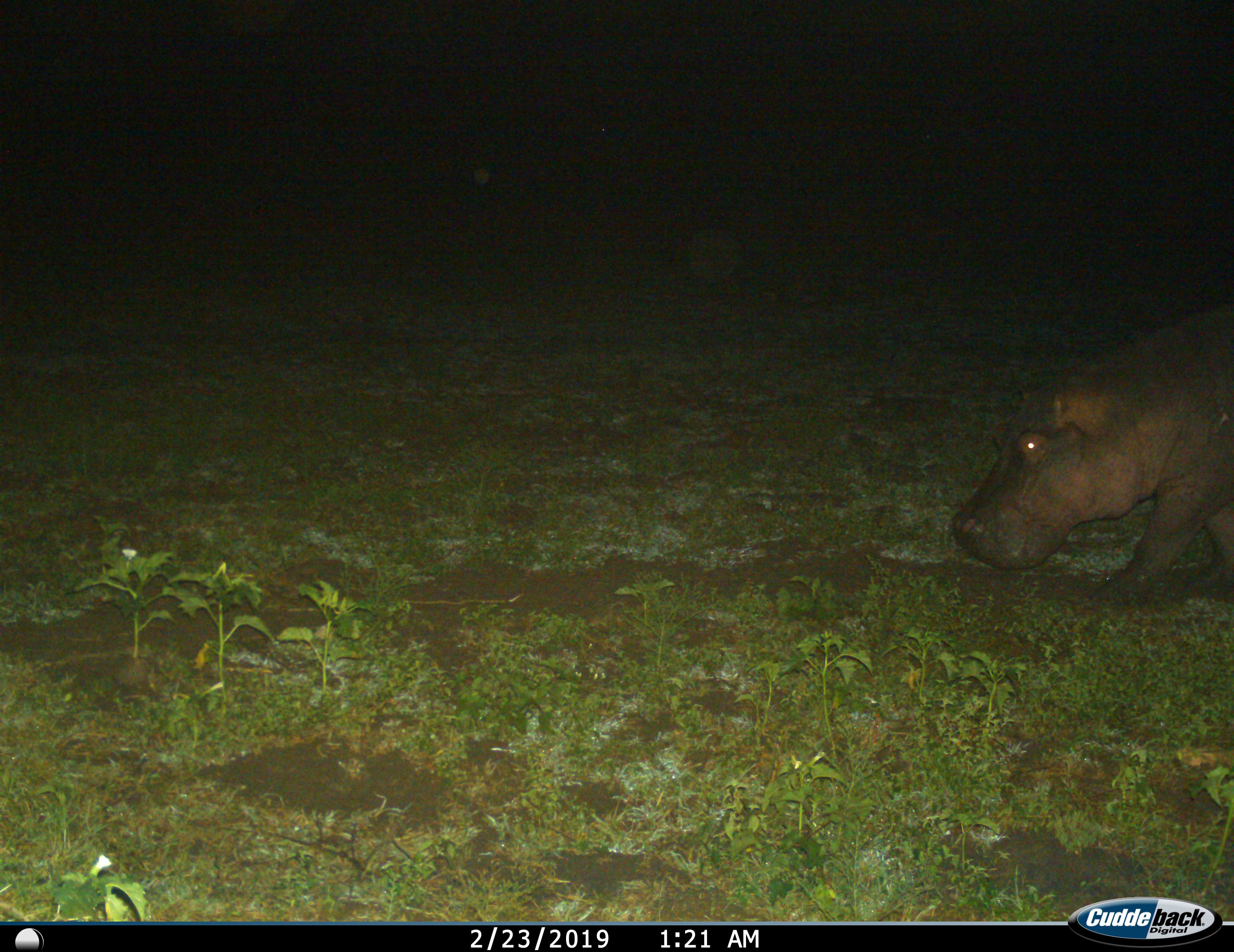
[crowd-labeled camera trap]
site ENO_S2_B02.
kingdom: Animalia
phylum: Chordata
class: Mammalia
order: Artiodactyla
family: Hippopotamidae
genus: Hippopotamus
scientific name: Hippopotamus amphibius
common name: hippopotamus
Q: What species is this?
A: Hippopotamus (Hippopotamus amphibius).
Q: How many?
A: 1.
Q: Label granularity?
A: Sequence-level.